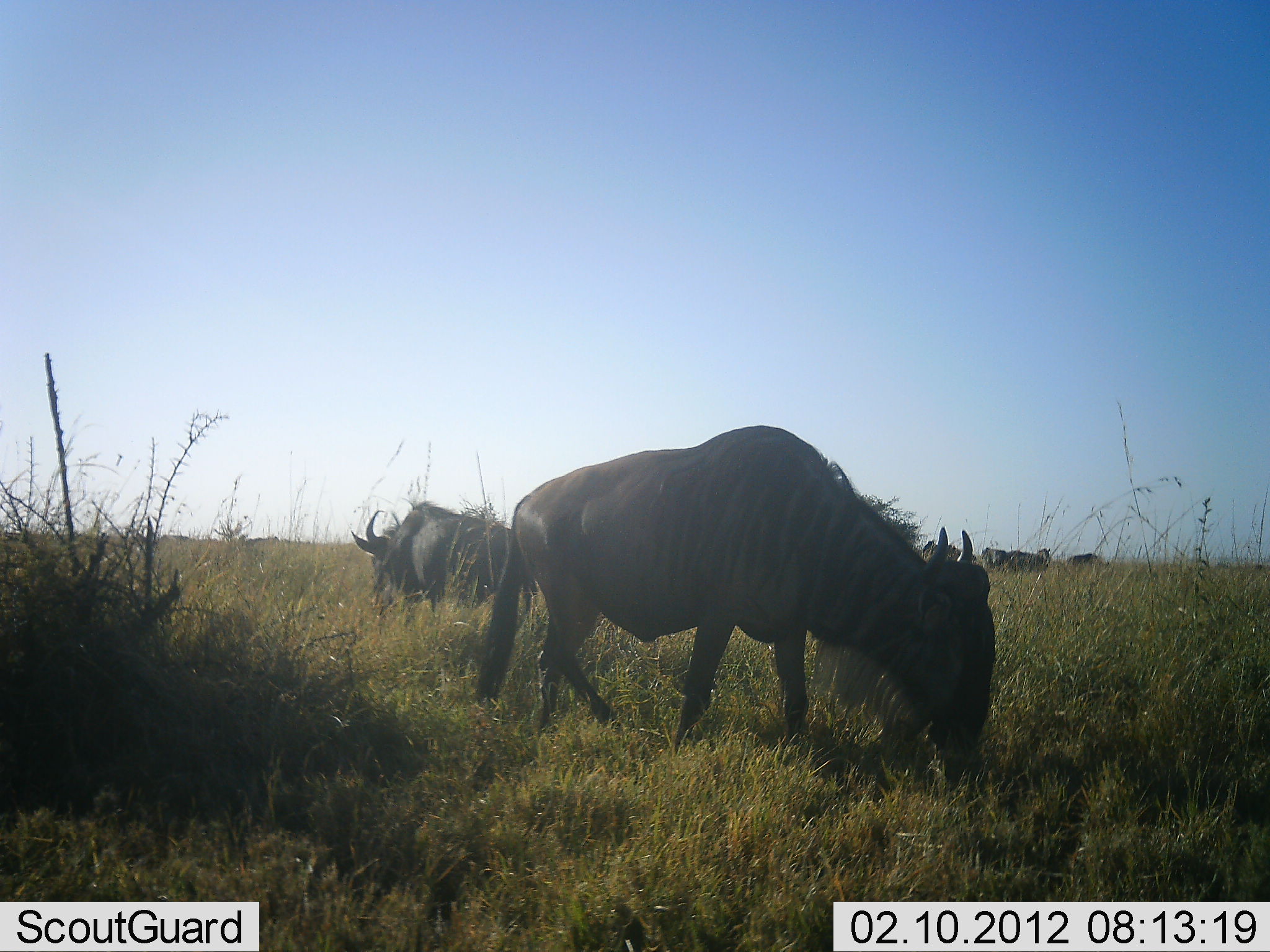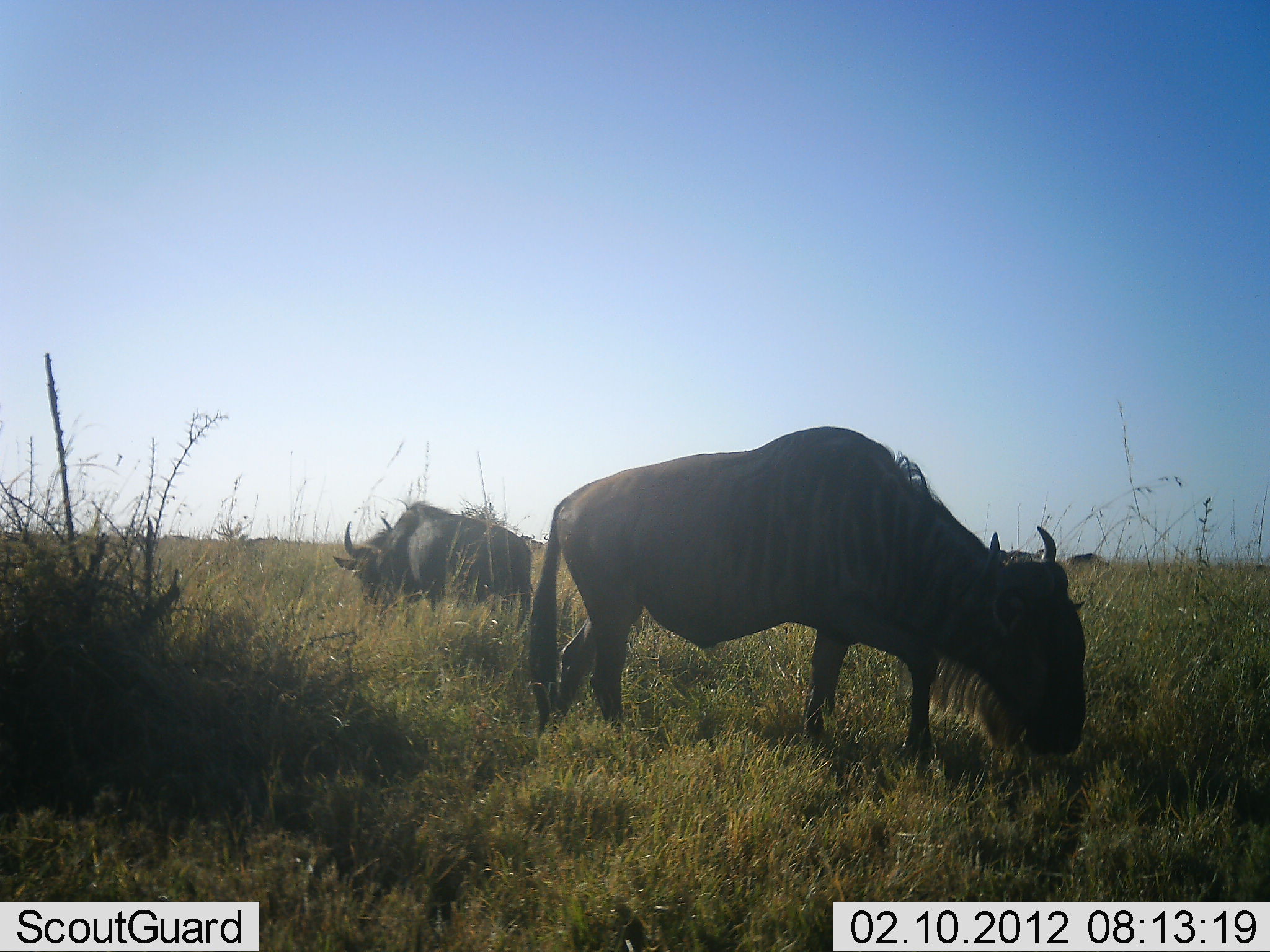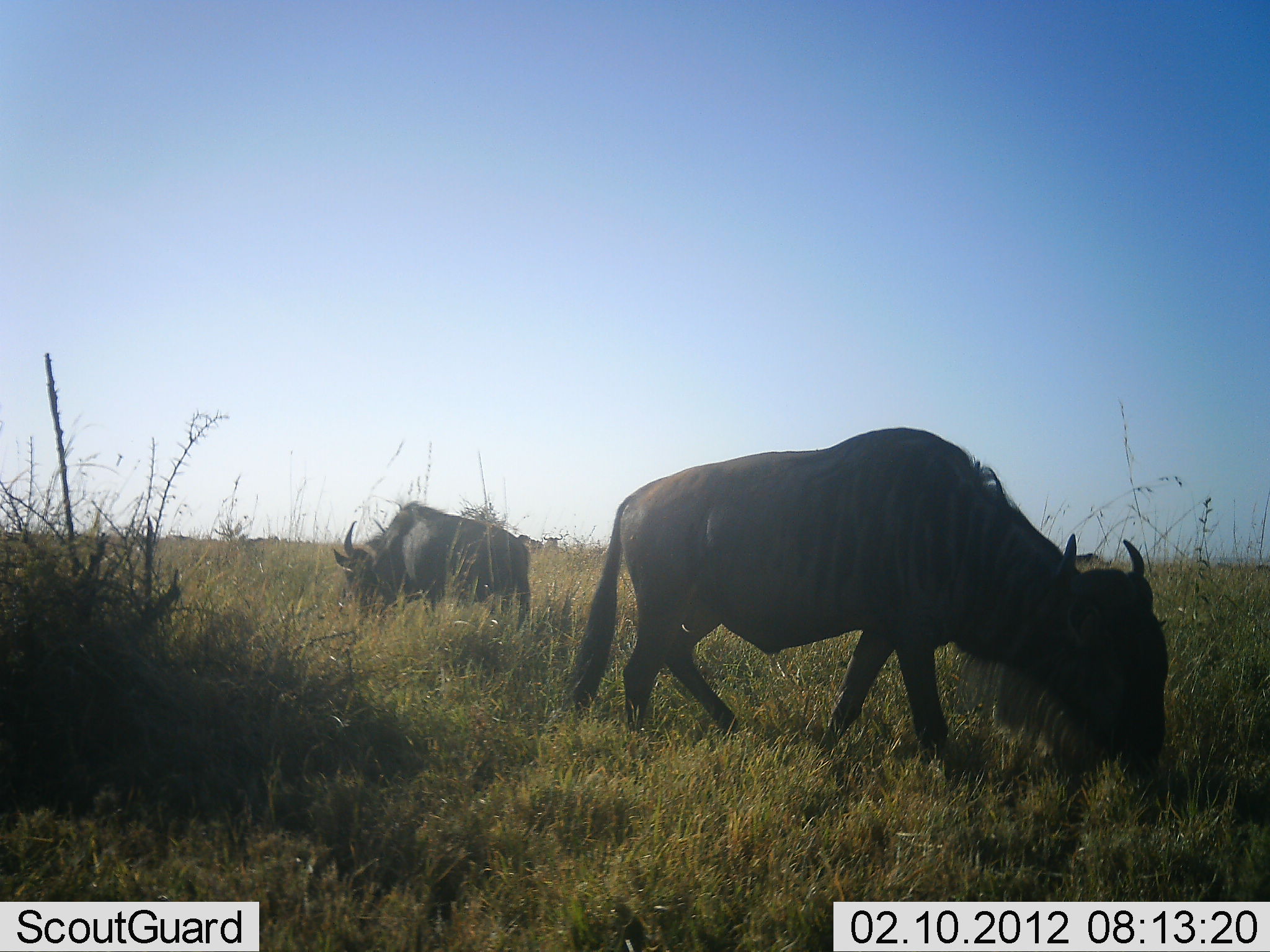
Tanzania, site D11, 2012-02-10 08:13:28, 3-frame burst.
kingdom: Animalia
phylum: Chordata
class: Mammalia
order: Artiodactyla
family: Bovidae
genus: Connochaetes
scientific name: Connochaetes taurinus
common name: blue wildebeest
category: wildebeest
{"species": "wildebeest (blue wildebeest) (Connochaetes taurinus)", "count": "4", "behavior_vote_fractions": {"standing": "44%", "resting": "0%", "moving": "31%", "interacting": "0%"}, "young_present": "0%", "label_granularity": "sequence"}